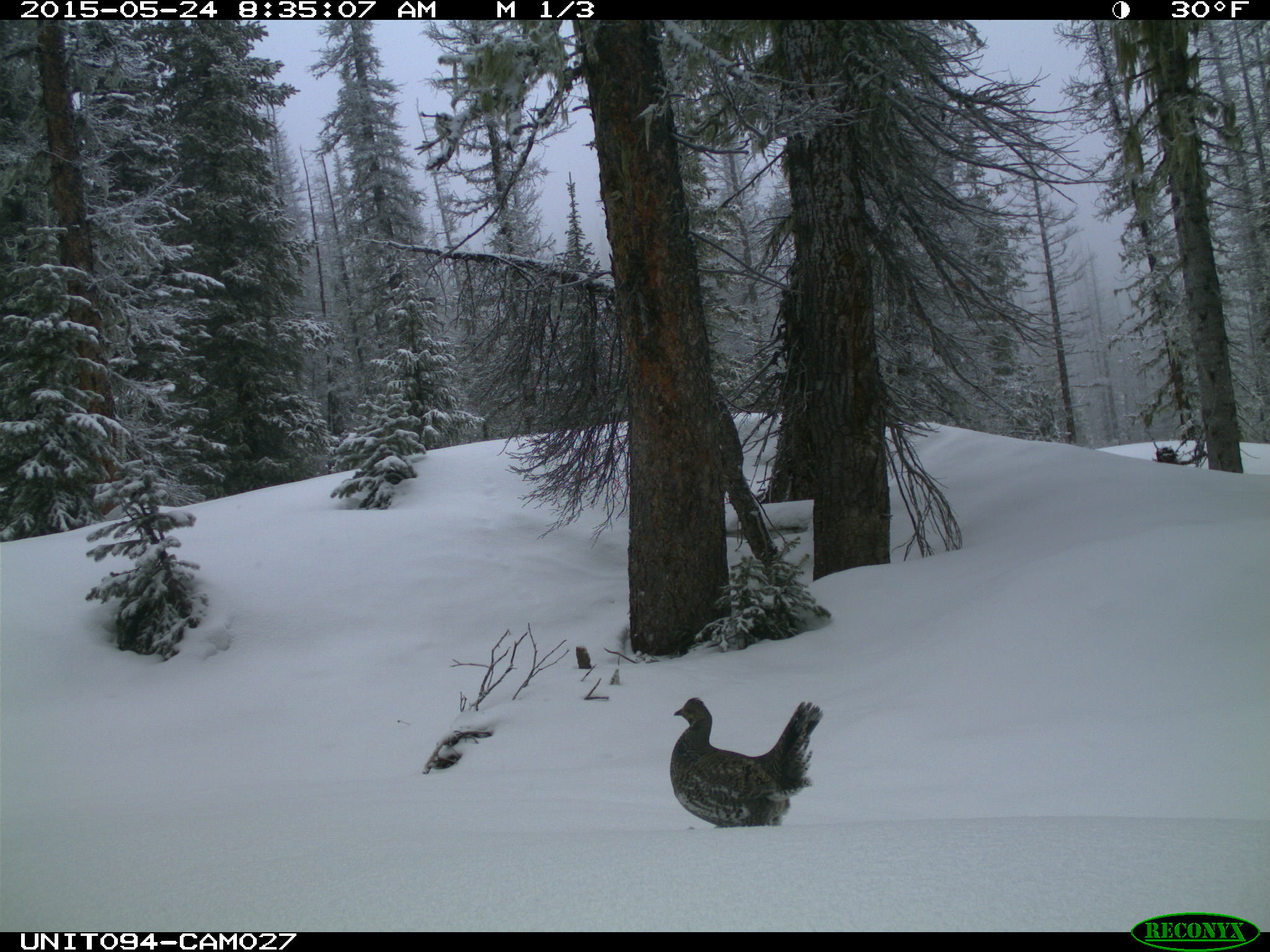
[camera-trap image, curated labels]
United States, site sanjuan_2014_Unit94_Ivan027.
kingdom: Animalia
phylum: Chordata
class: Aves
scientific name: Aves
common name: birds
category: unidentified bird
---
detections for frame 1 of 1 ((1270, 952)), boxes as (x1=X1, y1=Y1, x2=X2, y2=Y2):
animal: (x1=668, y1=696, x2=824, y2=829)